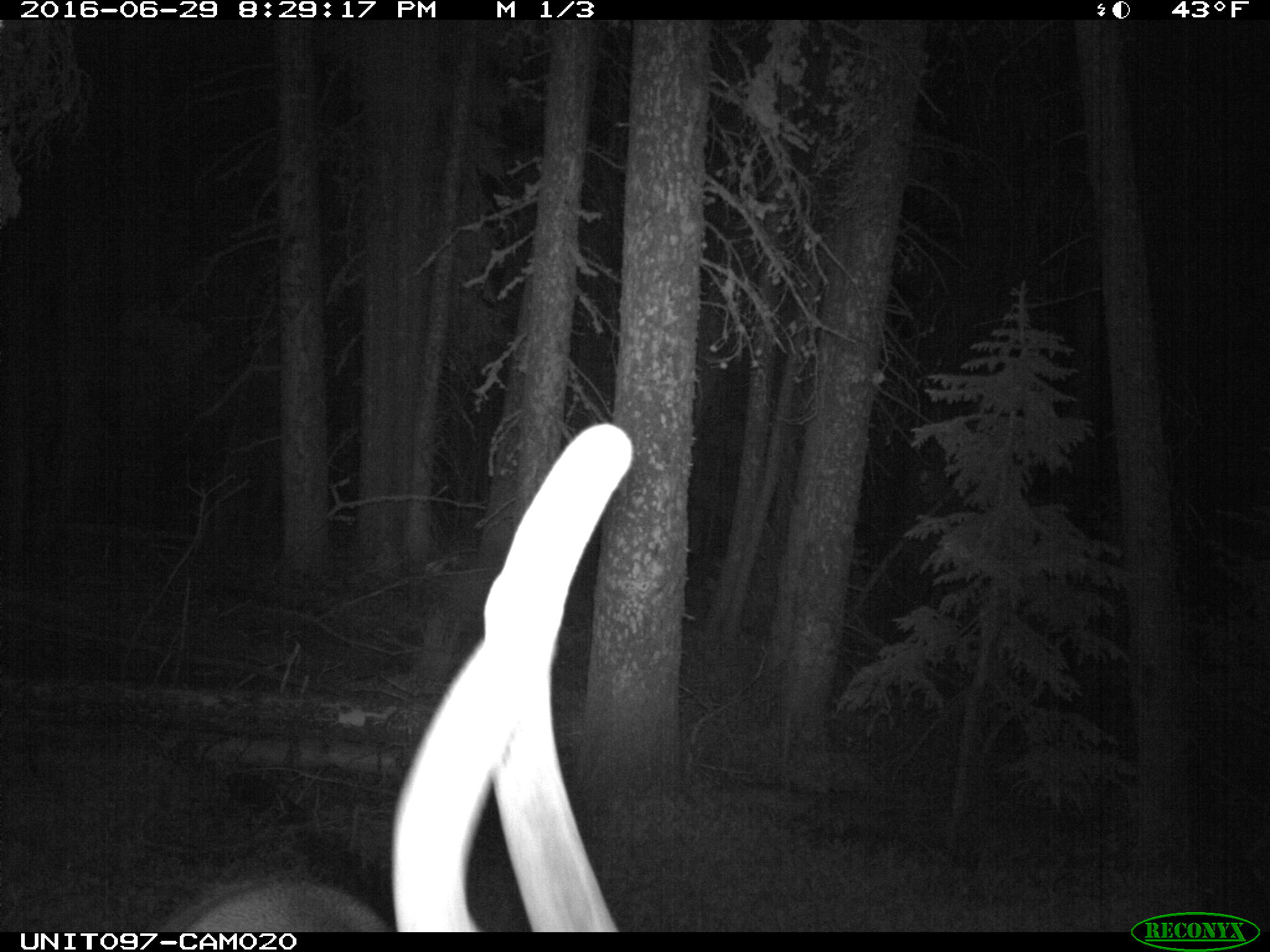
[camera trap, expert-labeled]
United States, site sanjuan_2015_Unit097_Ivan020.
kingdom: Animalia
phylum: Chordata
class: Mammalia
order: Artiodactyla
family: Cervidae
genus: Cervus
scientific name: Cervus elaphus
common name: red deer